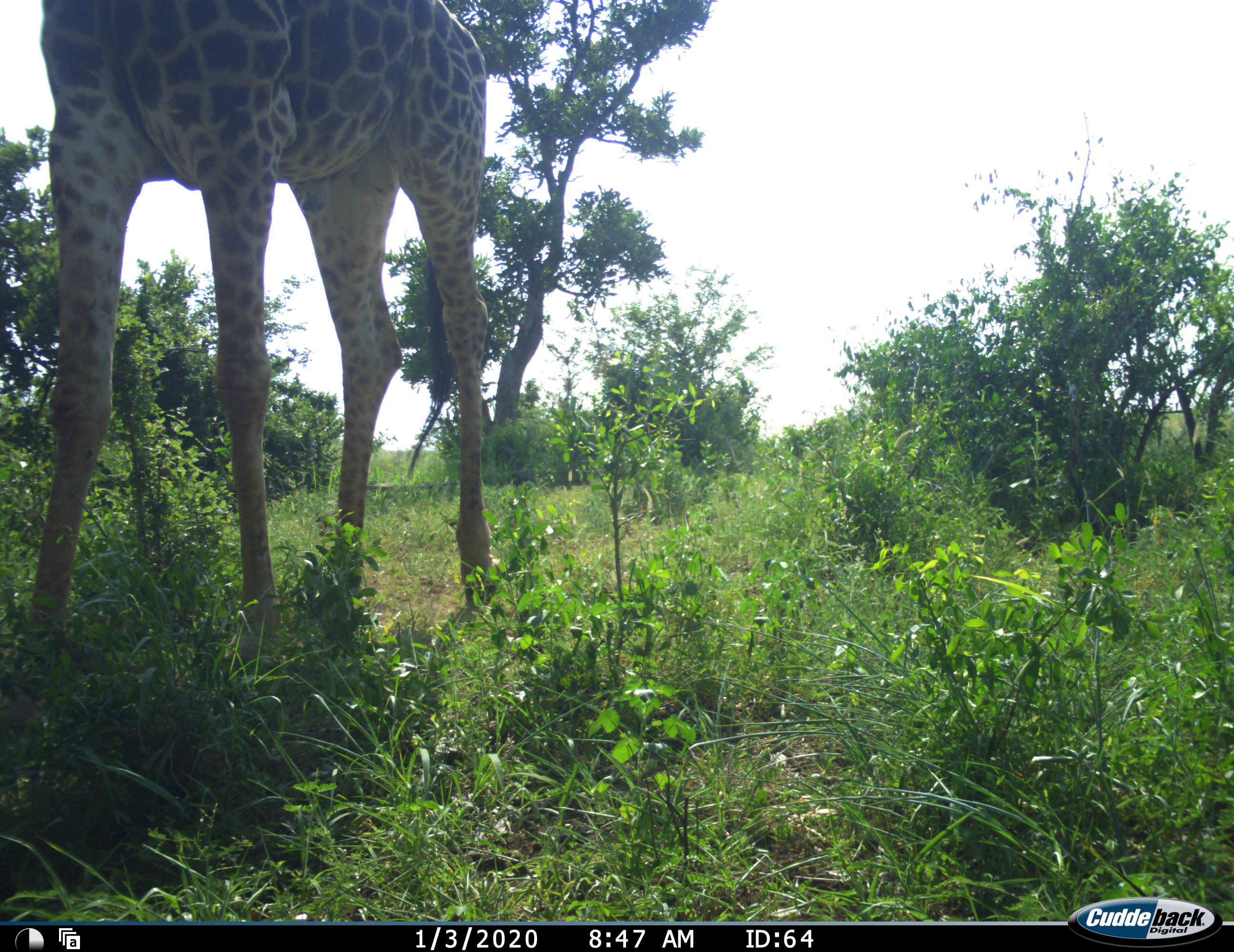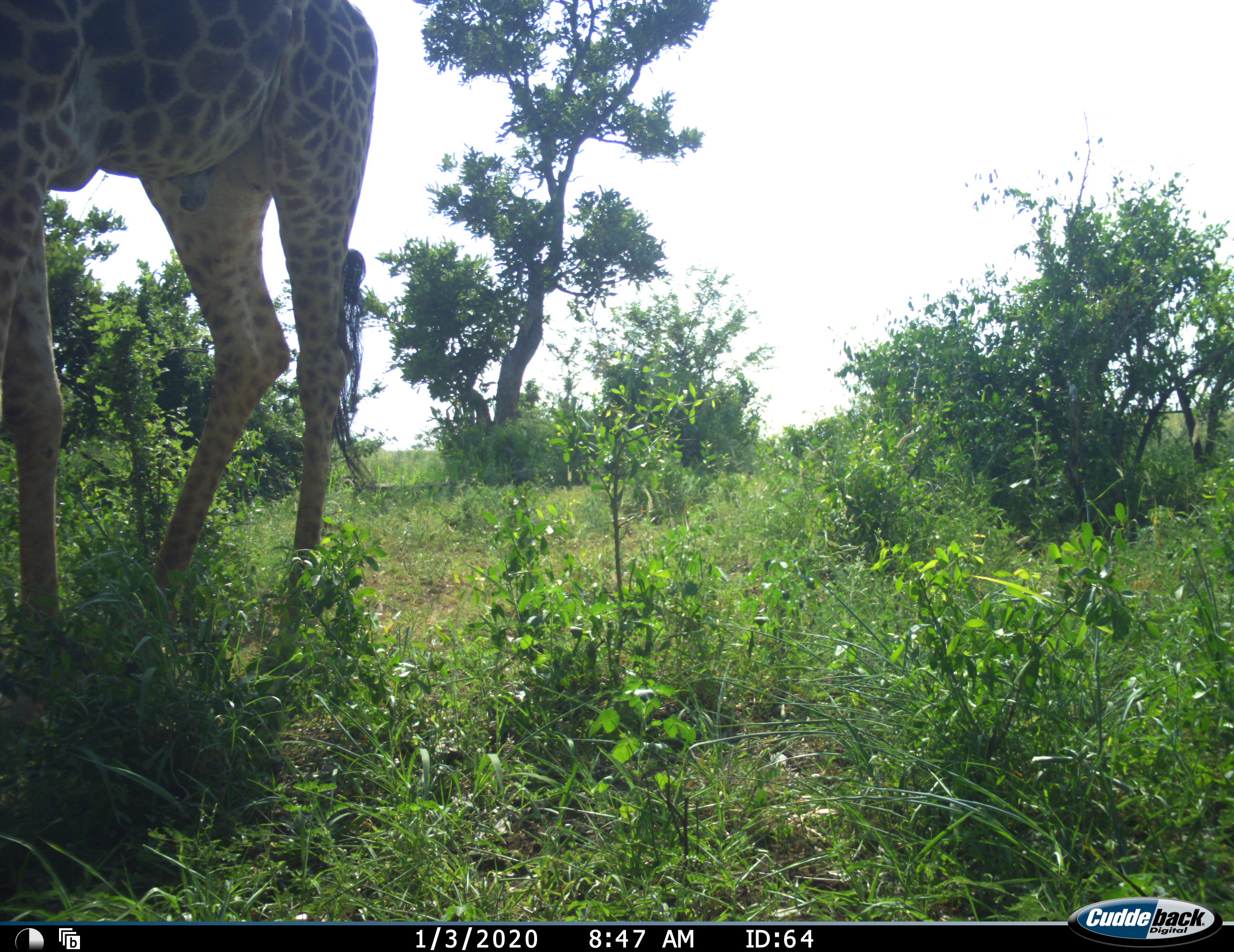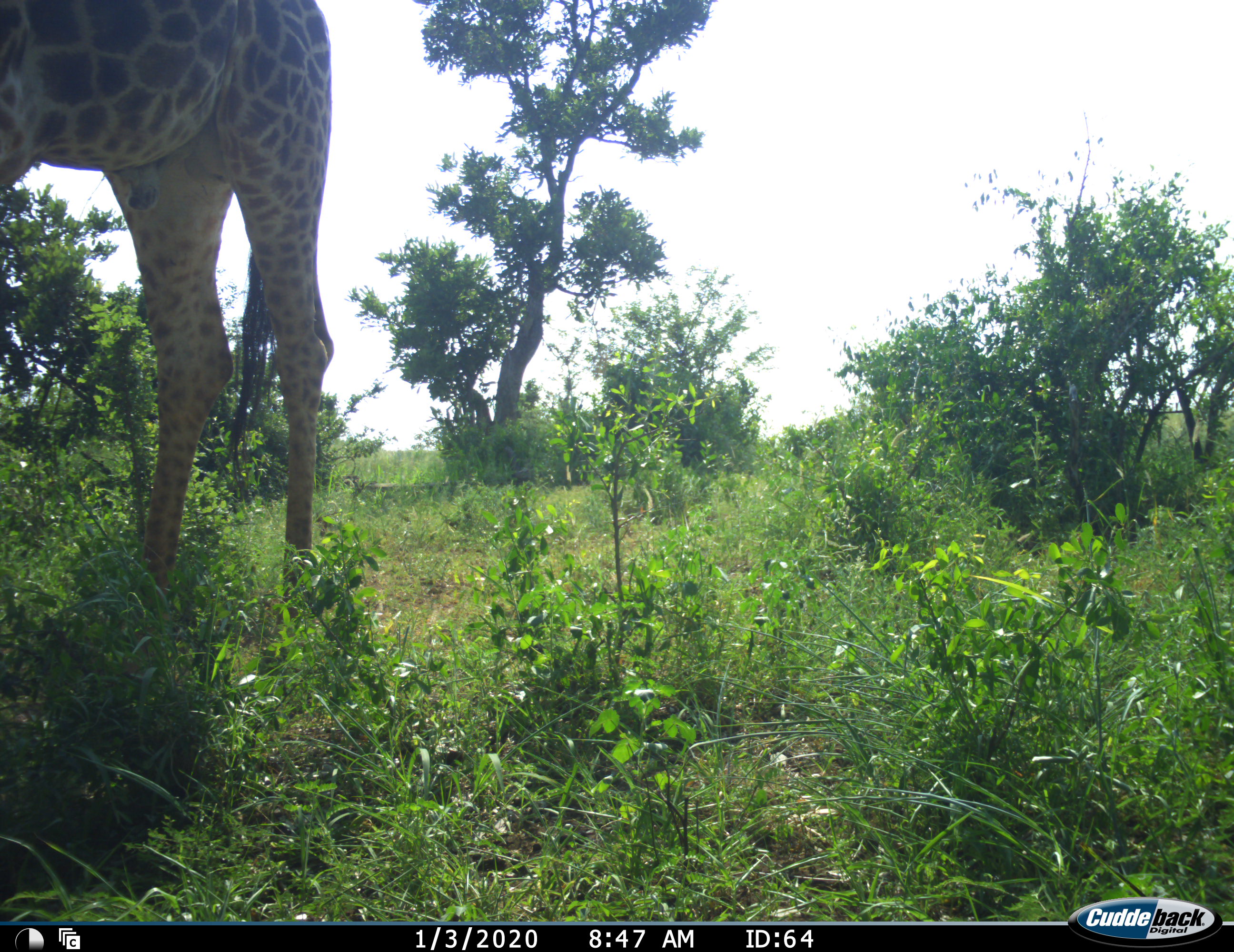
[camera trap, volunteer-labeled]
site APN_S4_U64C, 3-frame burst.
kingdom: Animalia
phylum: Chordata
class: Mammalia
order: Artiodactyla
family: Giraffidae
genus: Giraffa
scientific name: Giraffa camelopardalis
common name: giraffe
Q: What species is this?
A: Giraffe (Giraffa camelopardalis).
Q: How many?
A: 1.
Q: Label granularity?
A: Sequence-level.